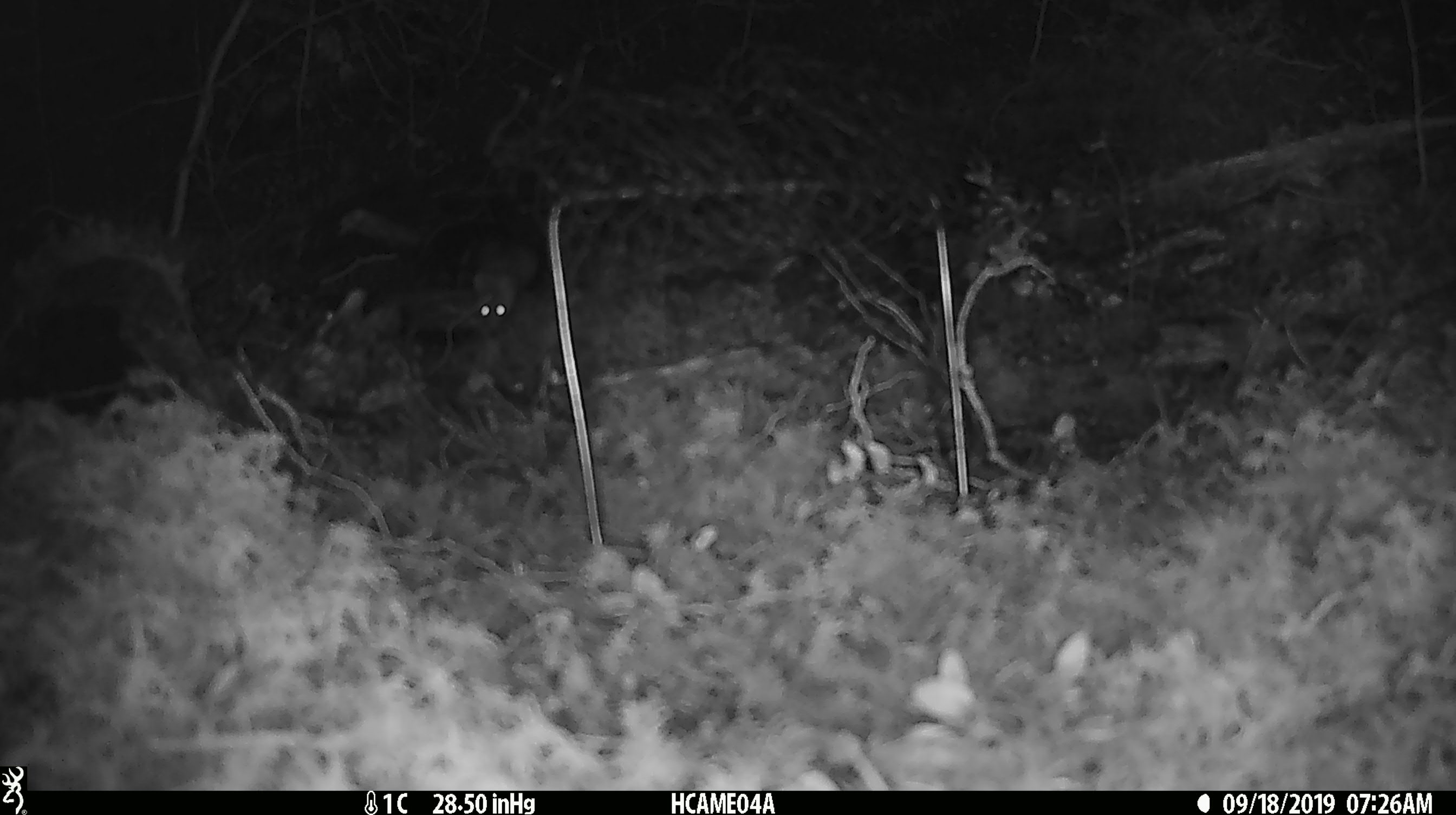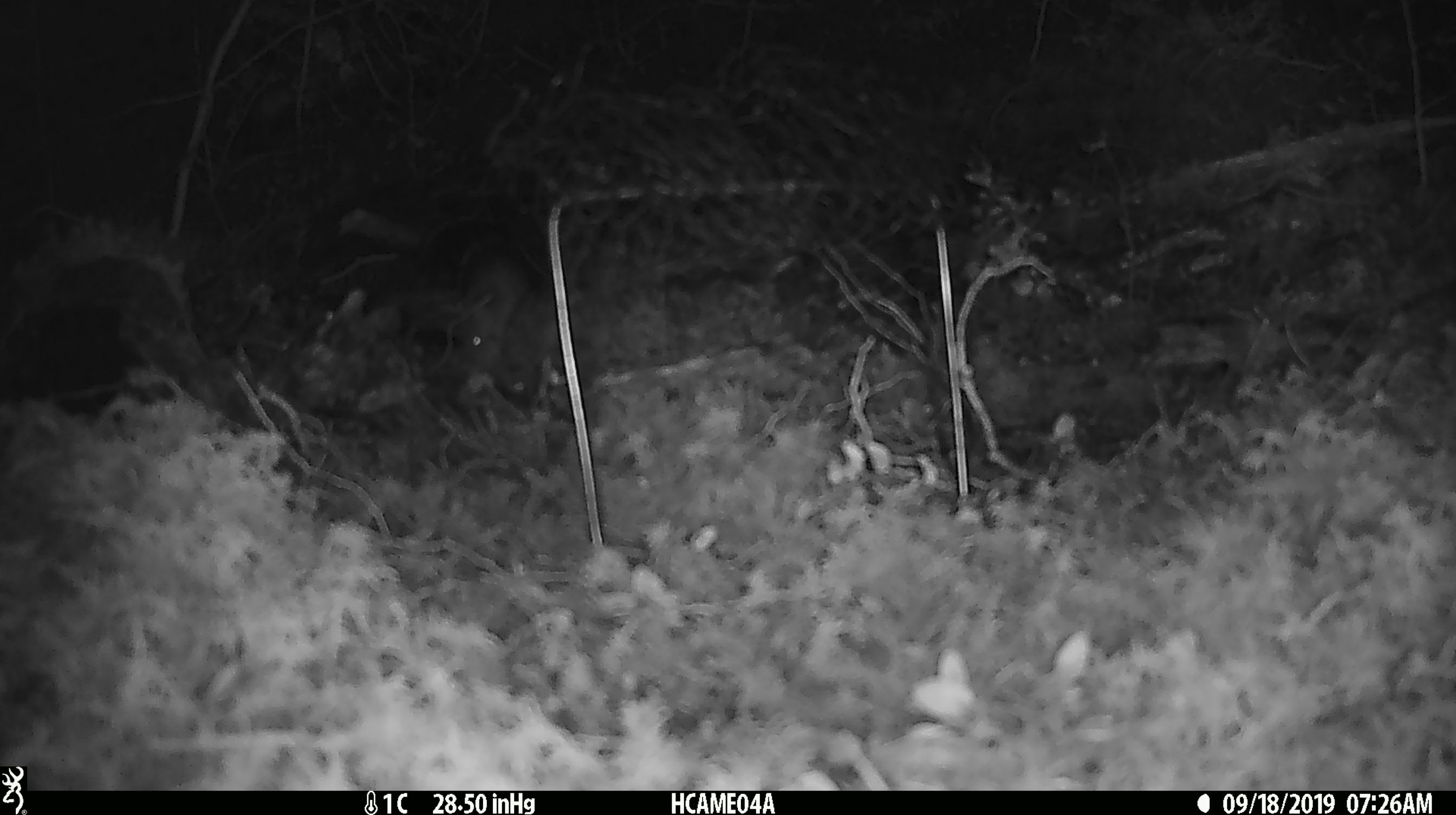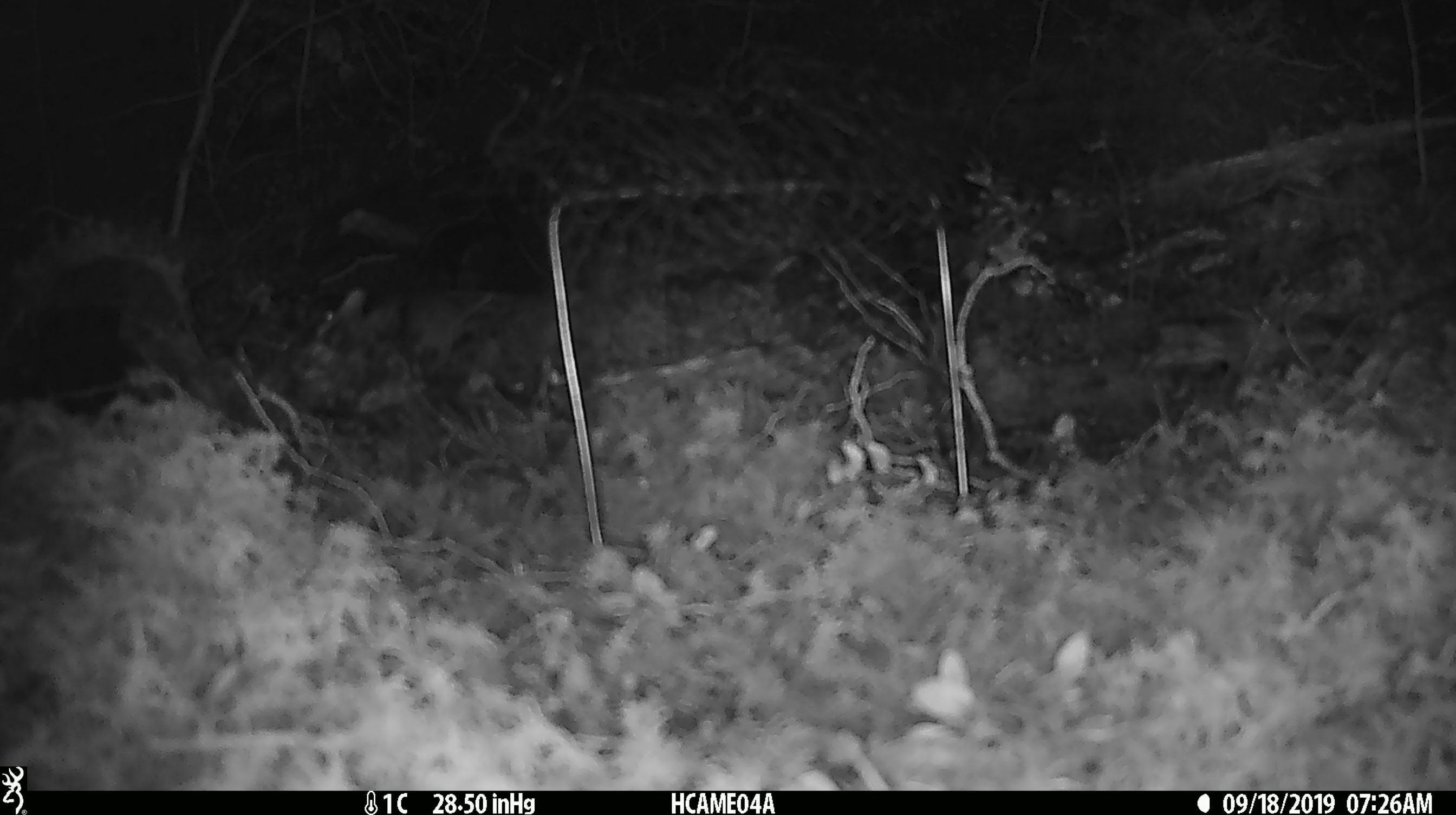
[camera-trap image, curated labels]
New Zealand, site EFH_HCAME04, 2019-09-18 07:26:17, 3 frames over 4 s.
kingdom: Animalia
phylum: Chordata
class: Mammalia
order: Rodentia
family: Muridae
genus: Mus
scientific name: Mus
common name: mouse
Mouse (Mus).